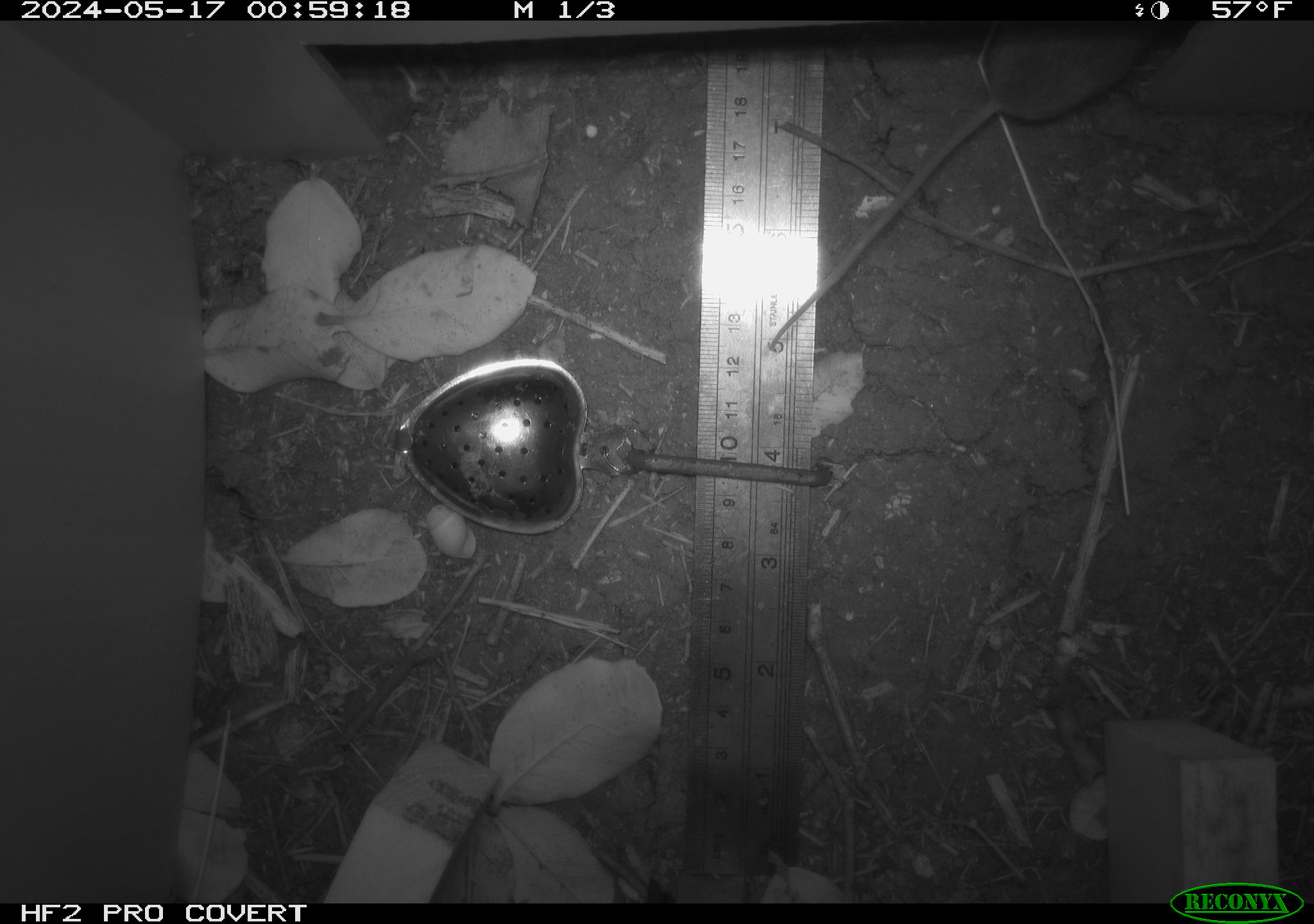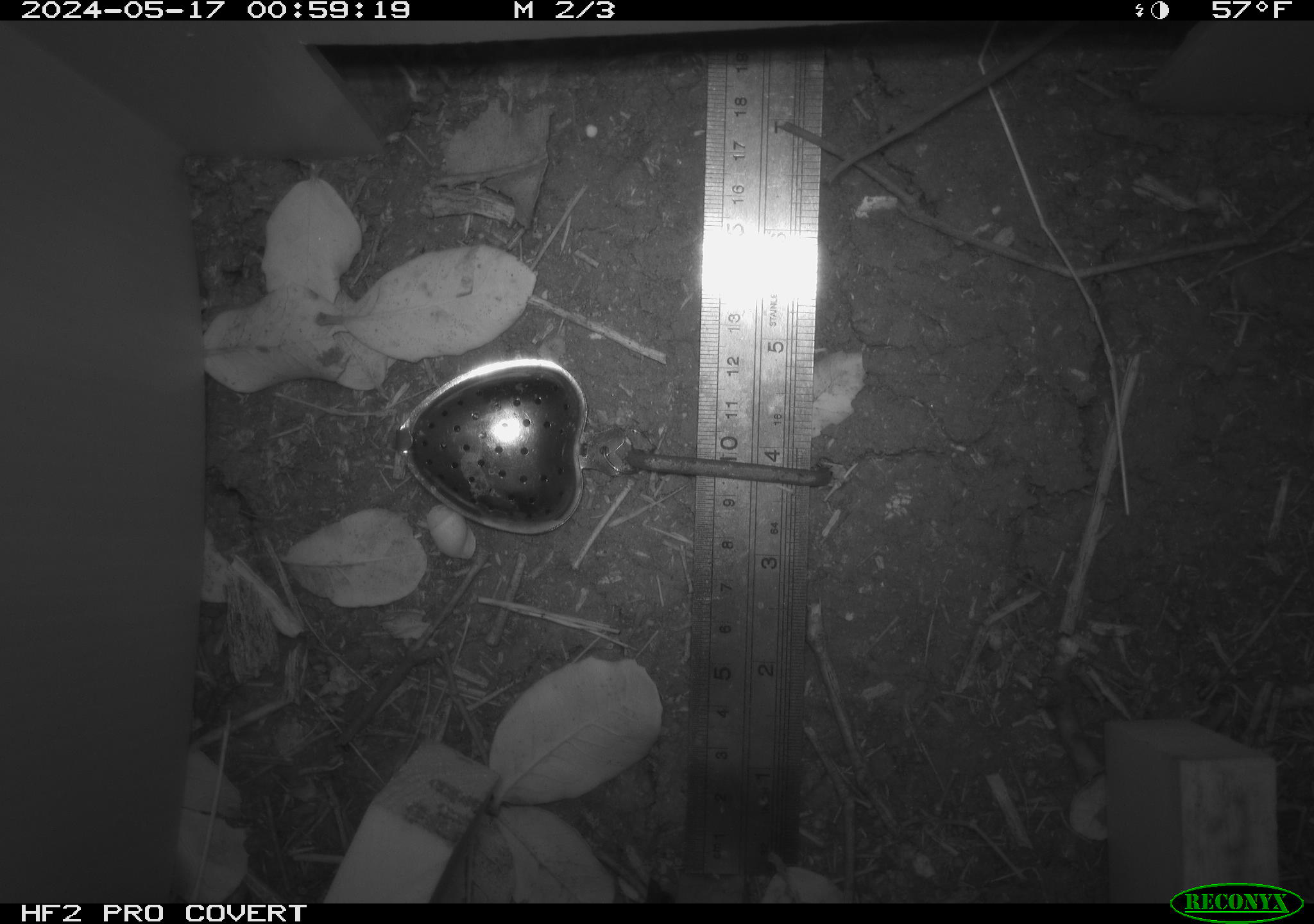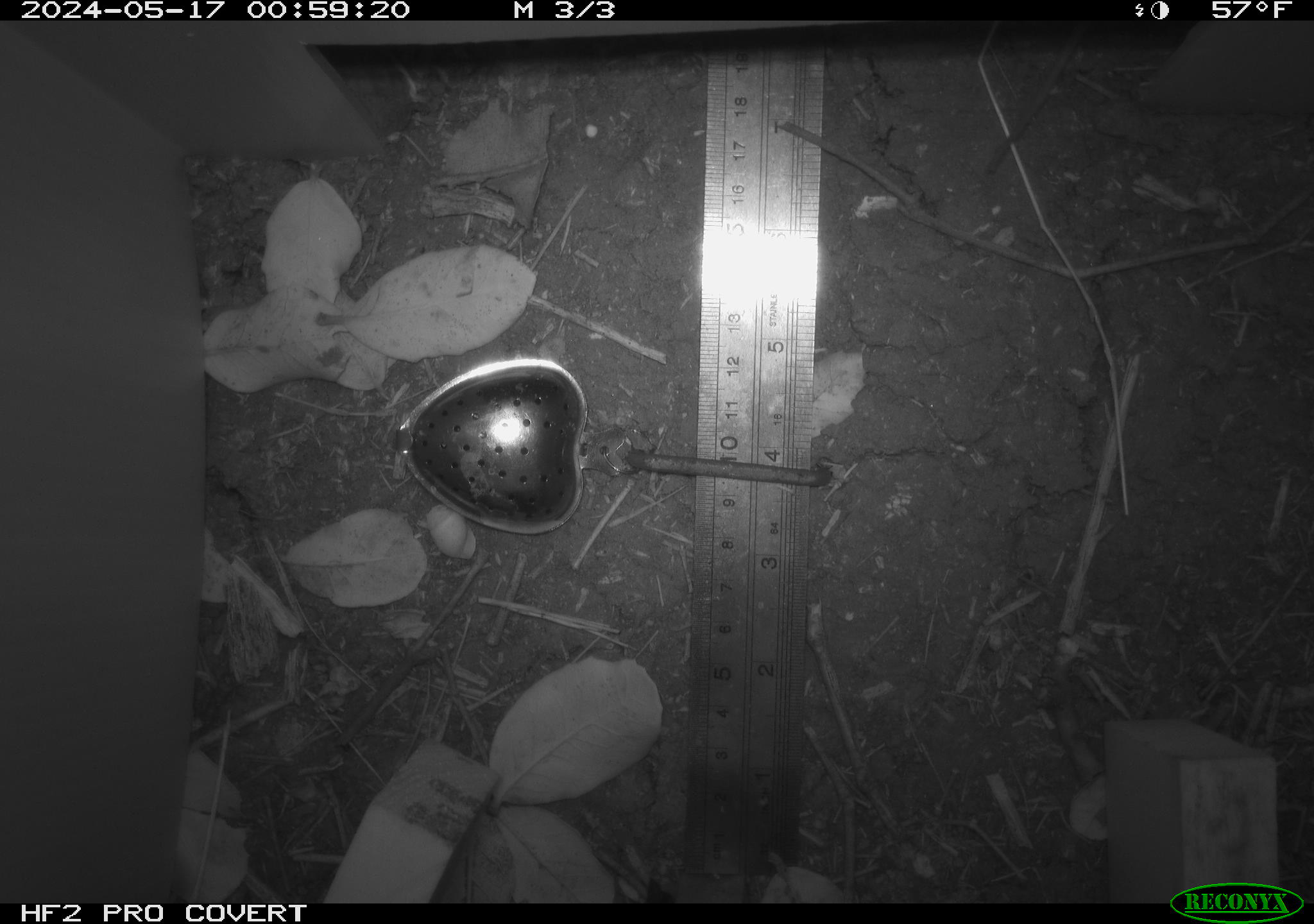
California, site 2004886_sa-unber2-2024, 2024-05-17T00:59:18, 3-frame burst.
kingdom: Animalia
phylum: Chordata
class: Mammalia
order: Rodentia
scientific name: Rodentia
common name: mouse species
Mouse species (Rodentia).